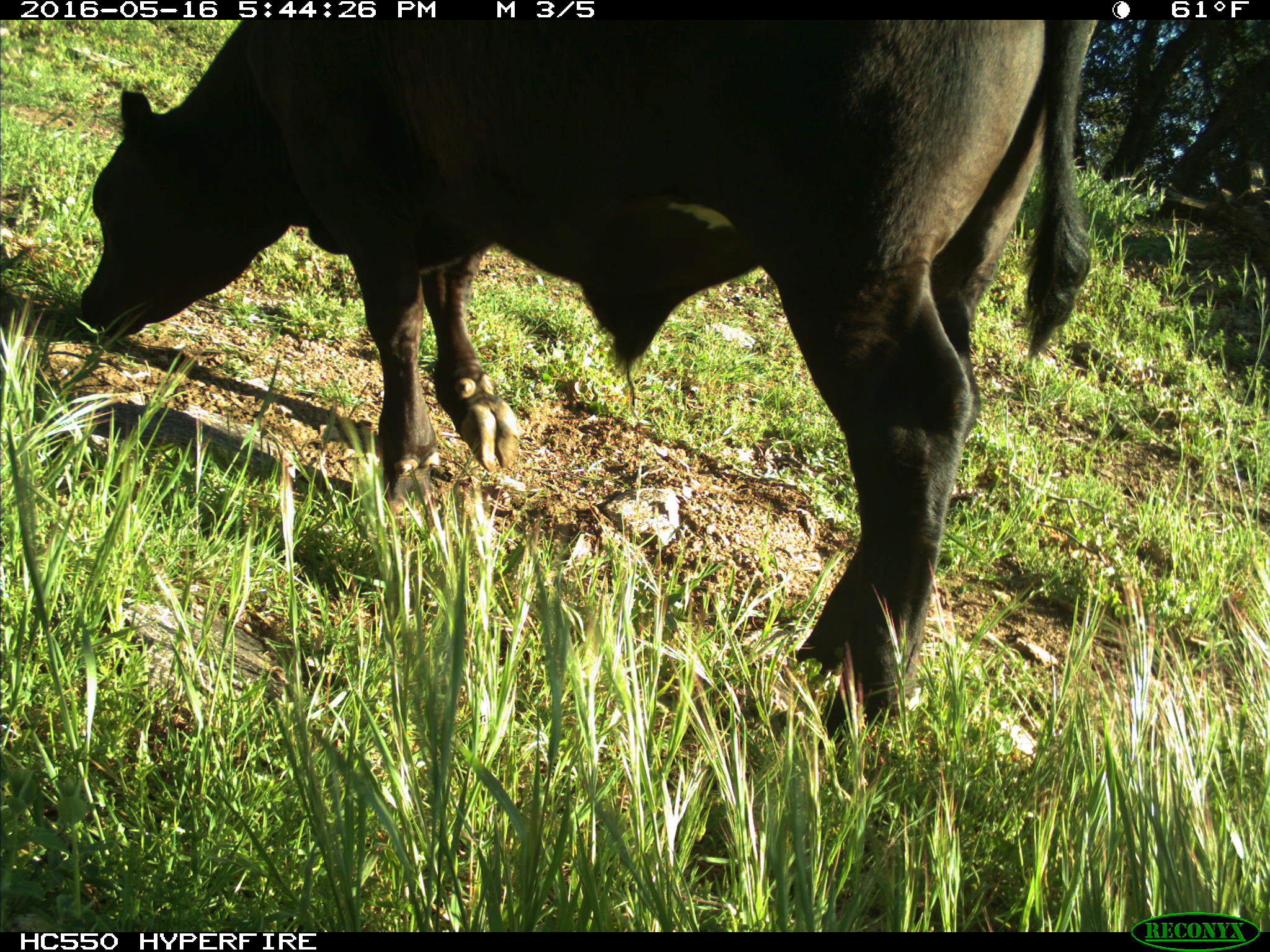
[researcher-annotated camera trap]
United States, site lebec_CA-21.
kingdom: Animalia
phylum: Chordata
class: Mammalia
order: Artiodactyla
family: Bovidae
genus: Bos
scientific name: Bos taurus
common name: domestic cow